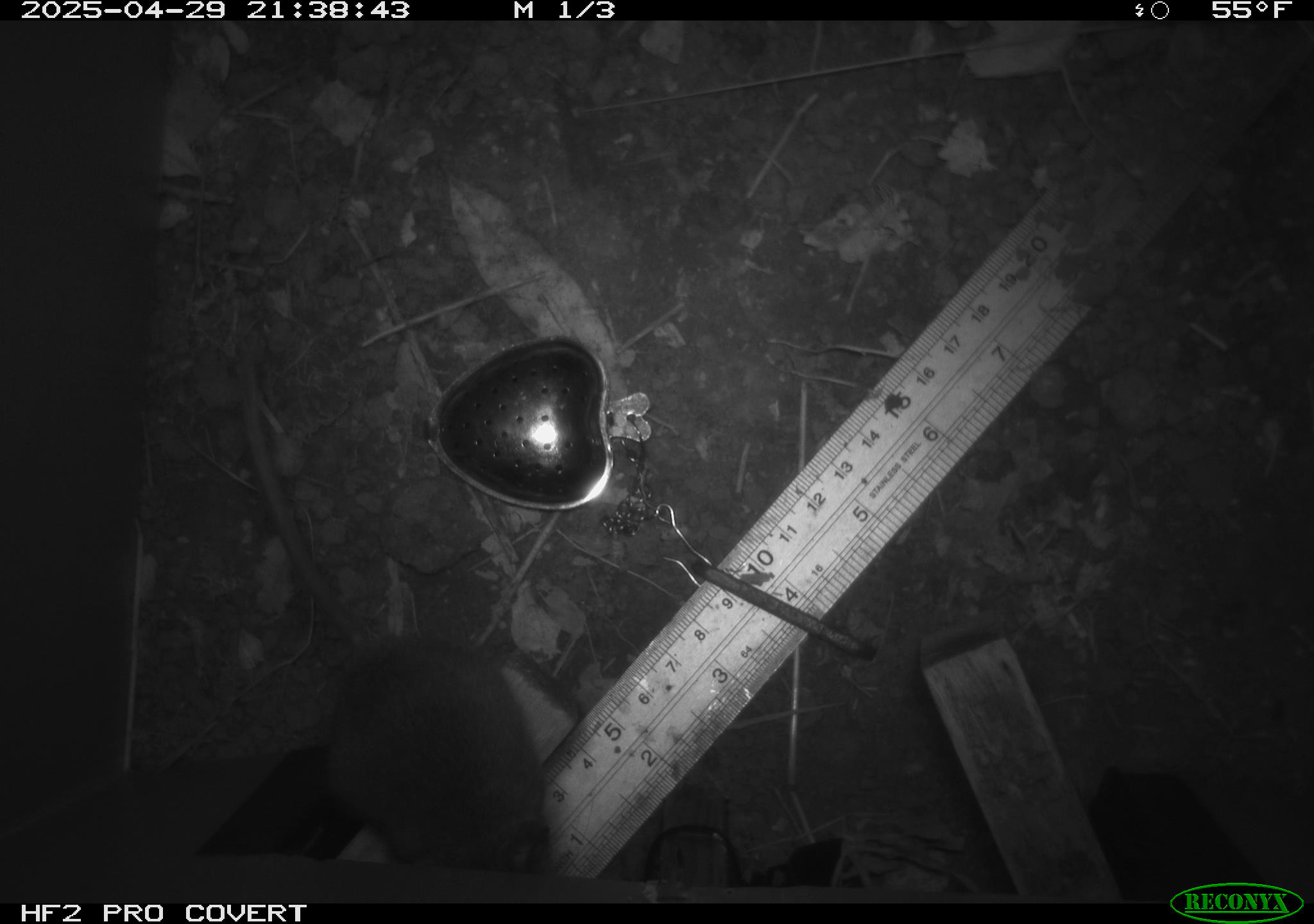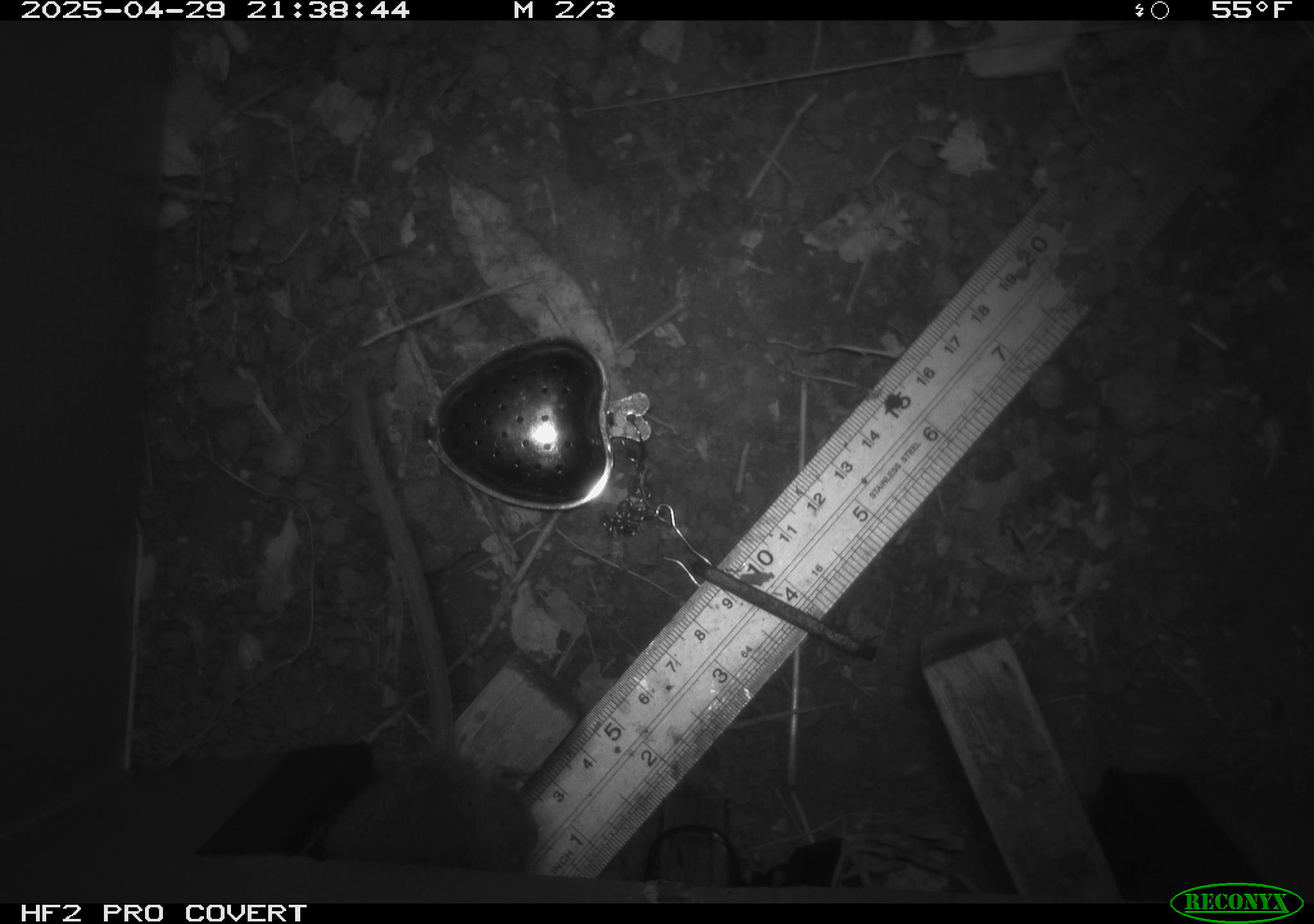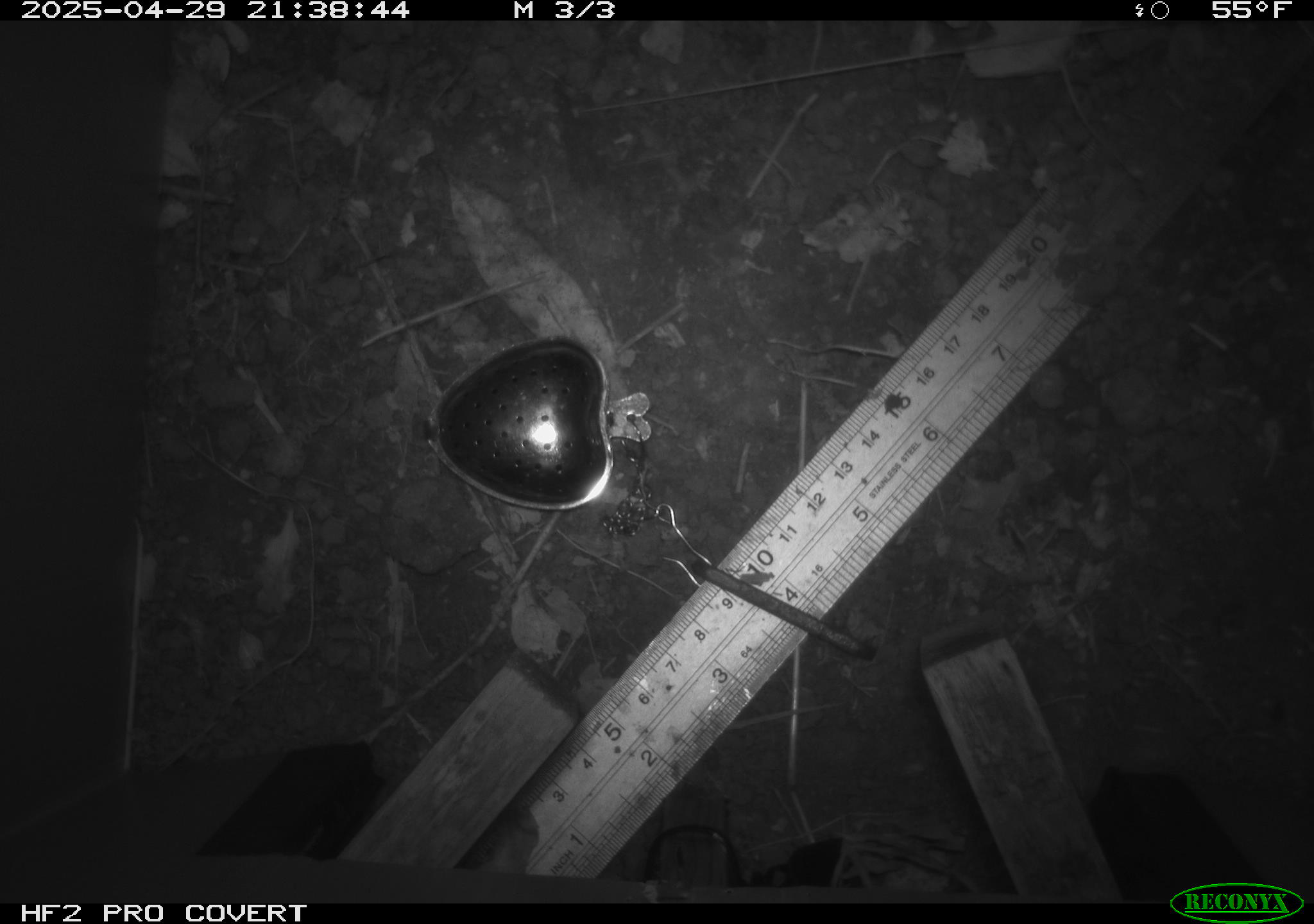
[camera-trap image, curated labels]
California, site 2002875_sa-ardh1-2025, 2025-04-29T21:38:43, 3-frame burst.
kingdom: Animalia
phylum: Chordata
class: Mammalia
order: Rodentia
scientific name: Rodentia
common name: mouse species